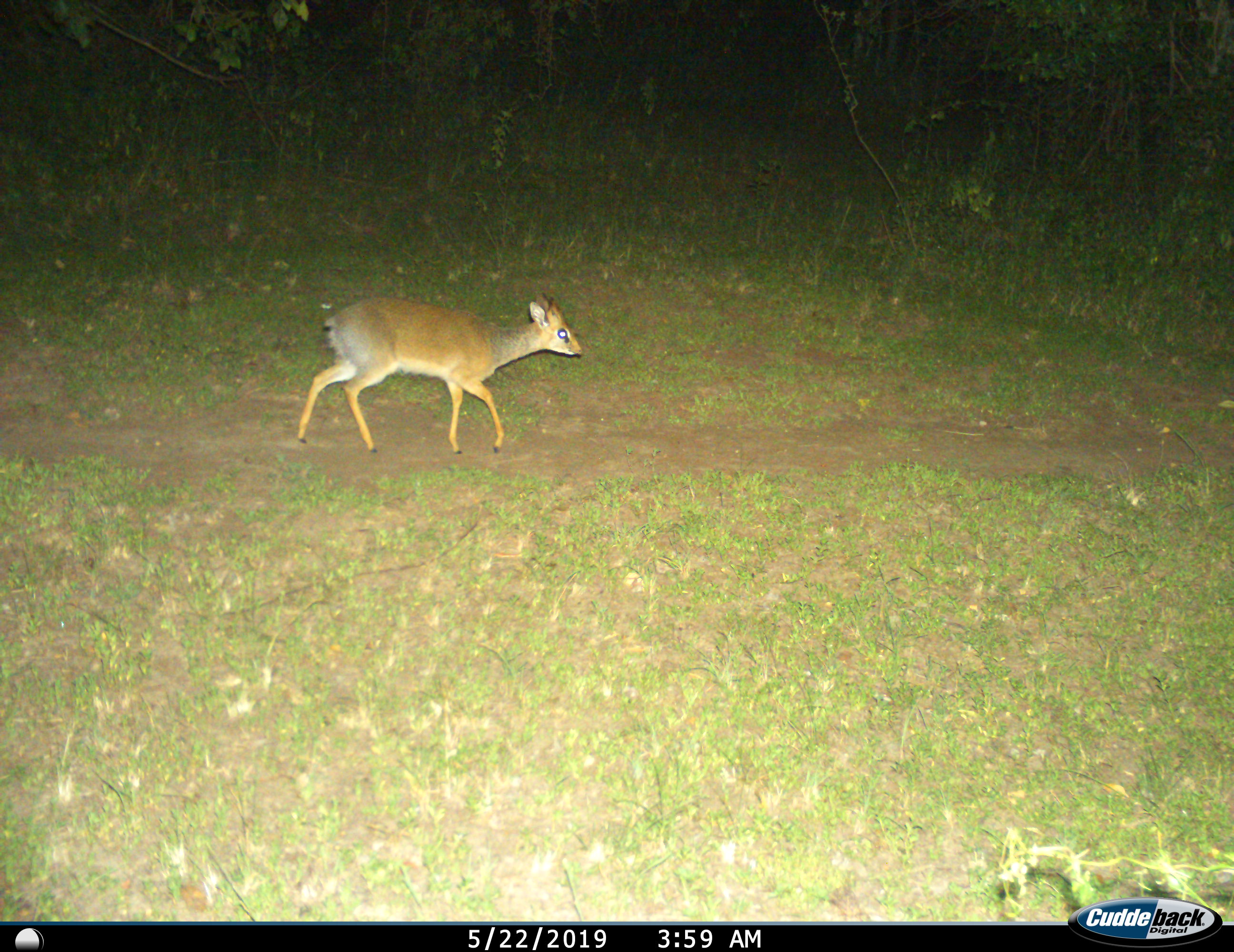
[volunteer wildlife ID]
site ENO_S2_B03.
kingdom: Animalia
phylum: Chordata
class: Mammalia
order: Artiodactyla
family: Bovidae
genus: Madoqua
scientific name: Madoqua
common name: dik-dik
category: dikdik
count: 1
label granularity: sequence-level